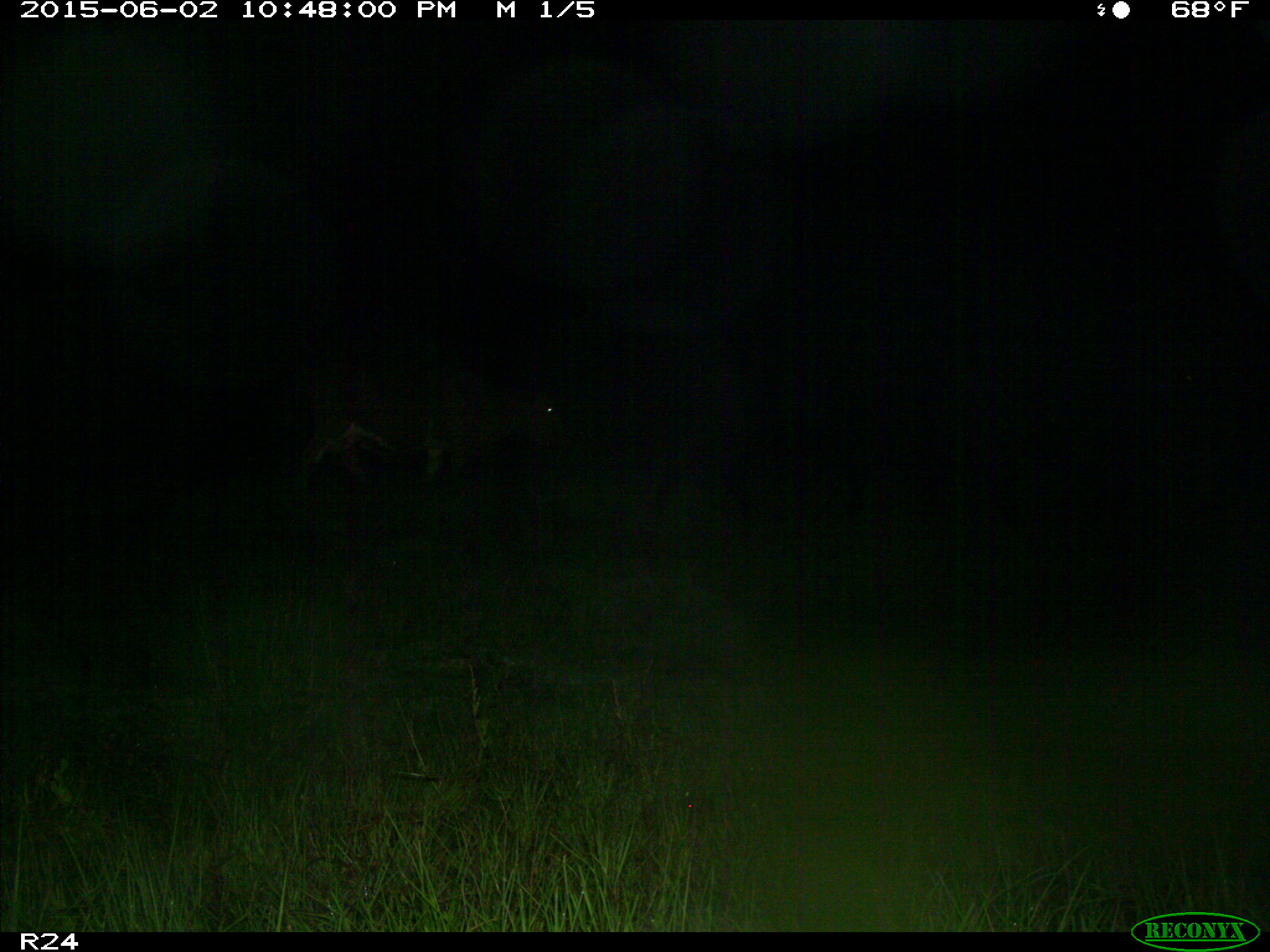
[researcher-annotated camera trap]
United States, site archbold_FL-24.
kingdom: Animalia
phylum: Chordata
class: Mammalia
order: Artiodactyla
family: Bovidae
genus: Bos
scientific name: Bos taurus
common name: domestic cow